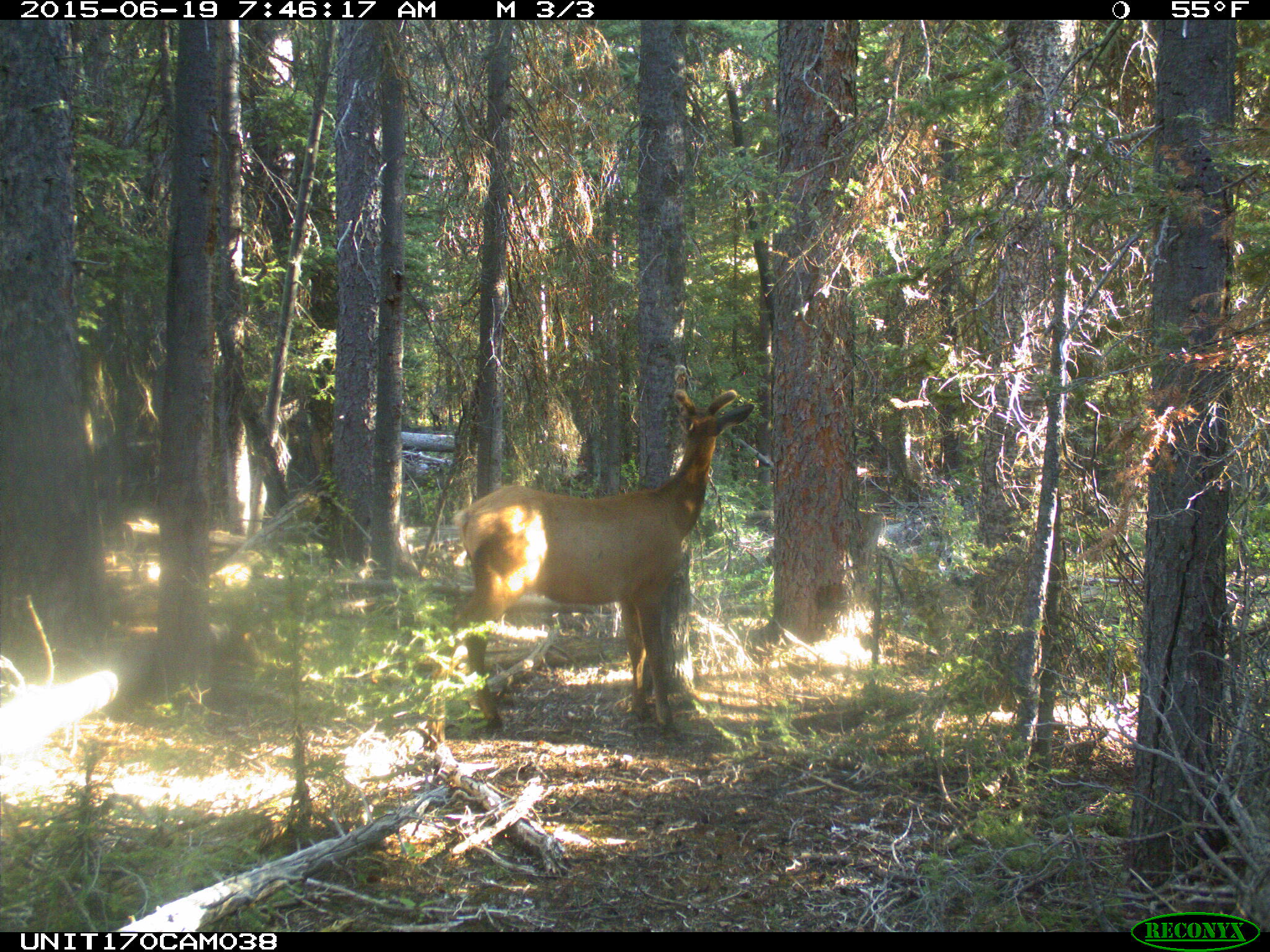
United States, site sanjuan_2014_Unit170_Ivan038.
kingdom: Animalia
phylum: Chordata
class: Mammalia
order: Artiodactyla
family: Cervidae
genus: Cervus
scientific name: Cervus elaphus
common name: red deer